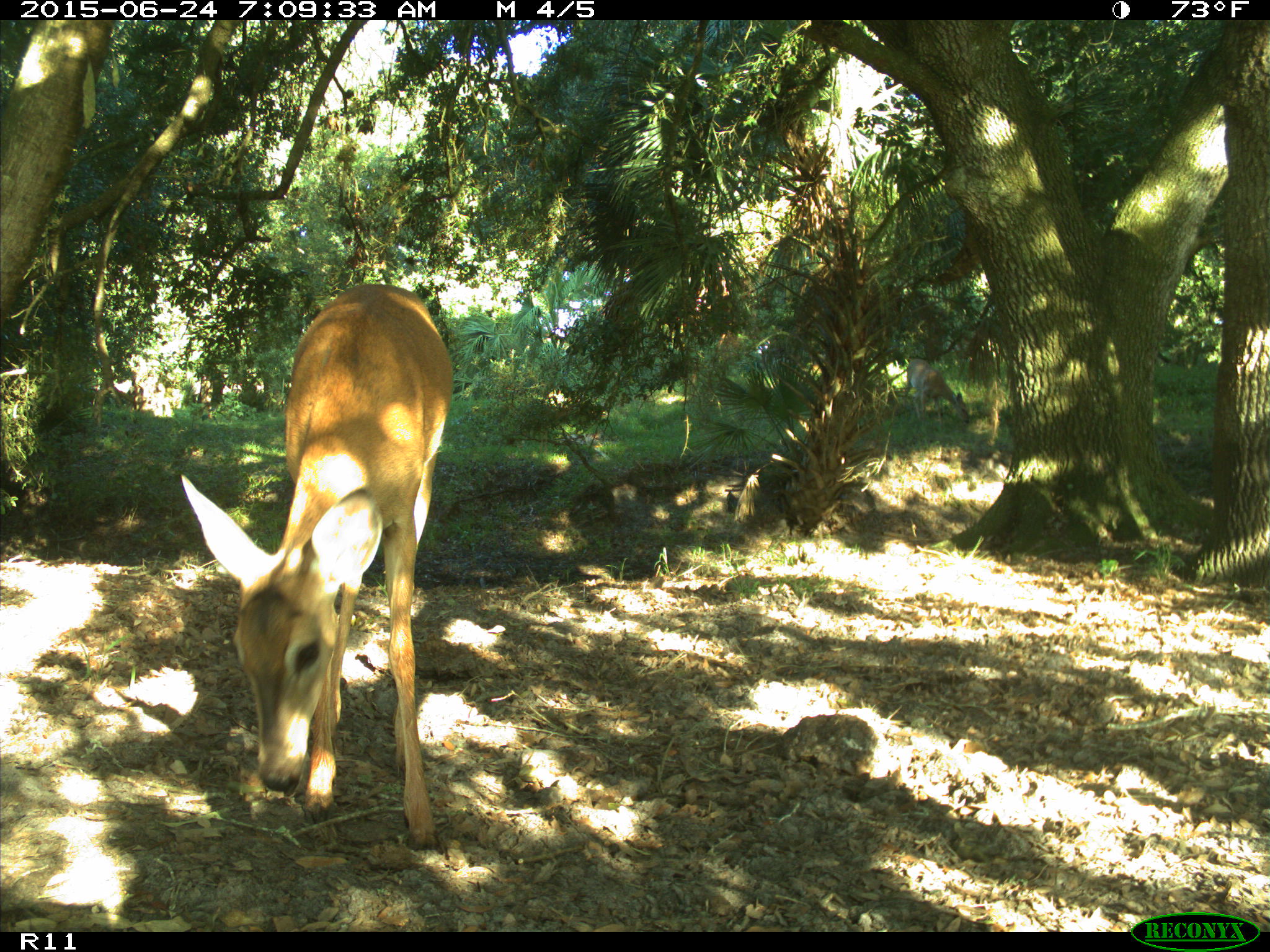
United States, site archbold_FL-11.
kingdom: Animalia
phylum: Chordata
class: Mammalia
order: Artiodactyla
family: Cervidae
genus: Odocoileus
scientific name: Odocoileus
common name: deer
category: unidentified deer